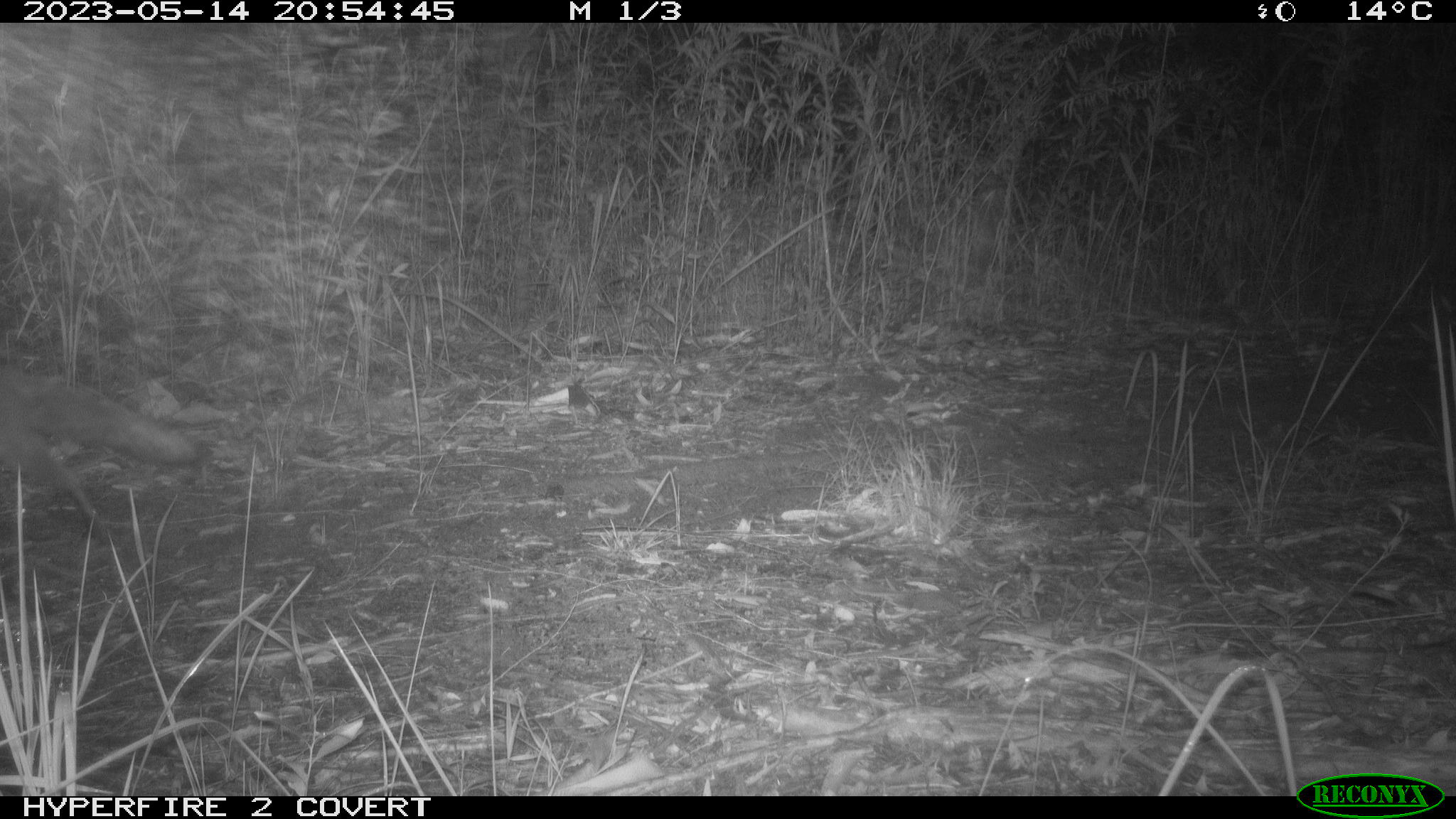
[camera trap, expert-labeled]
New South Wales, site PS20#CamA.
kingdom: Animalia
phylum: Chordata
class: Mammalia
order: Carnivora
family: Canidae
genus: Vulpes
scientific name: Vulpes vulpes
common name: red fox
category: fox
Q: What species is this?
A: Fox (red fox) (Vulpes vulpes).